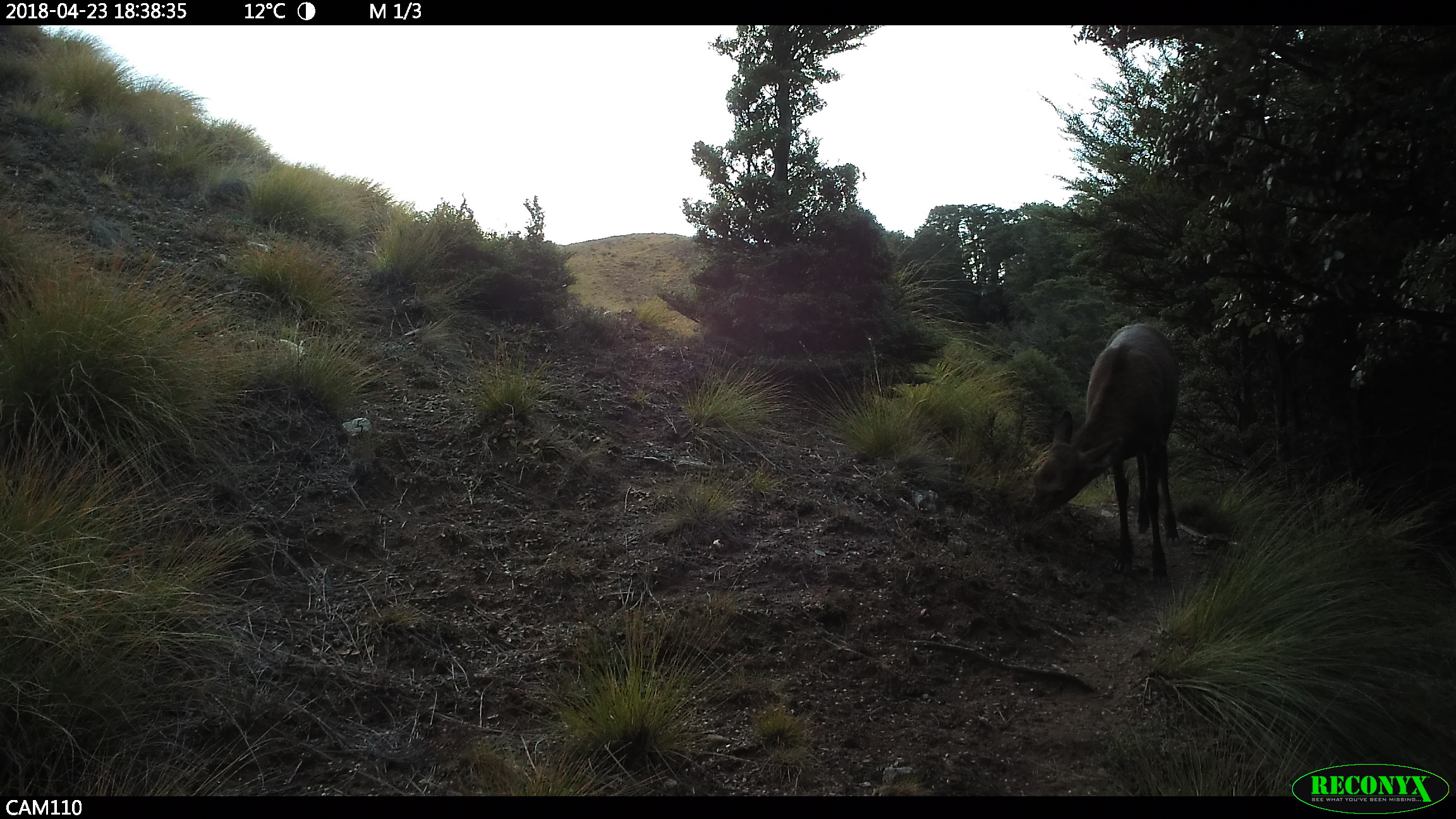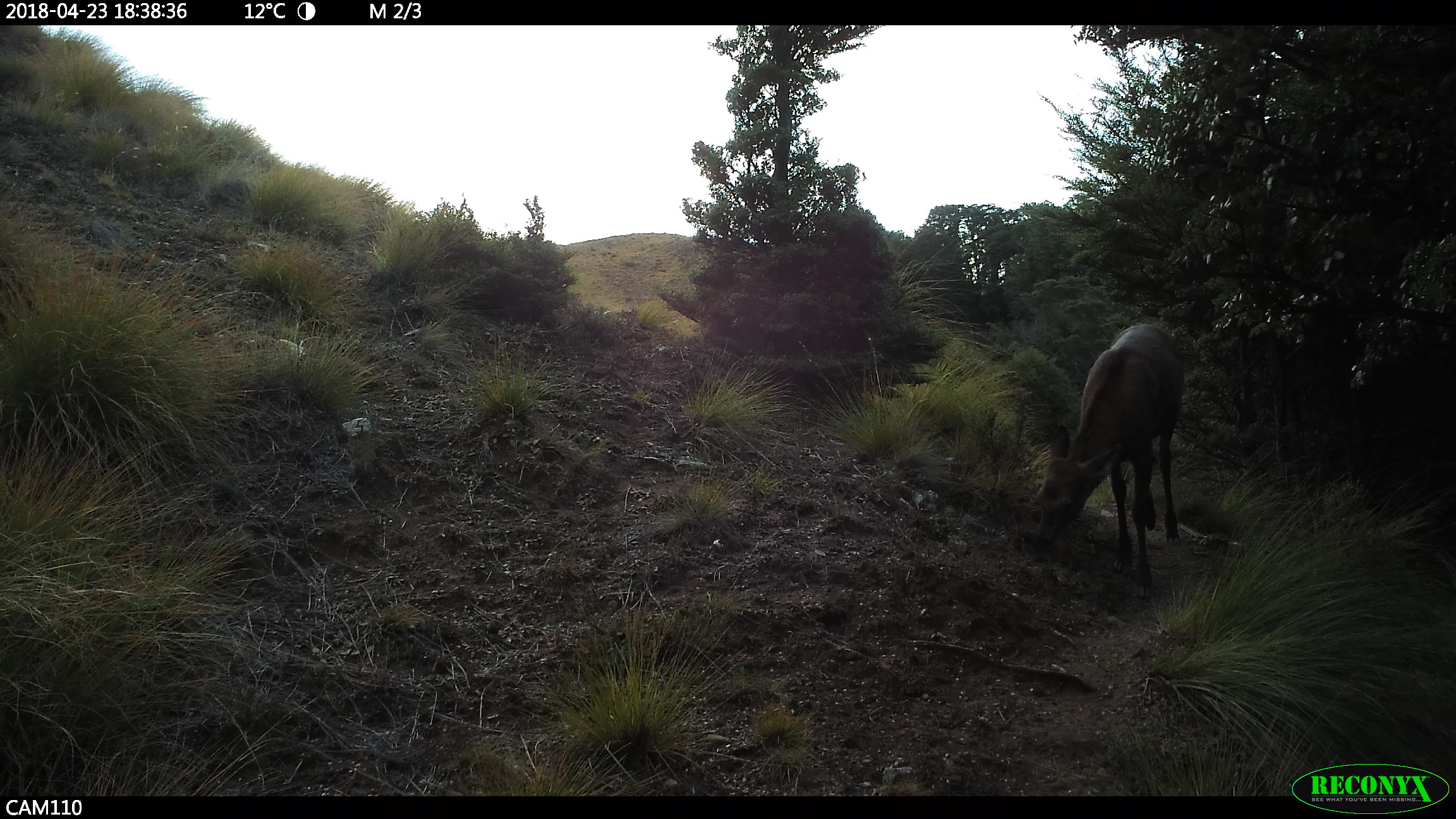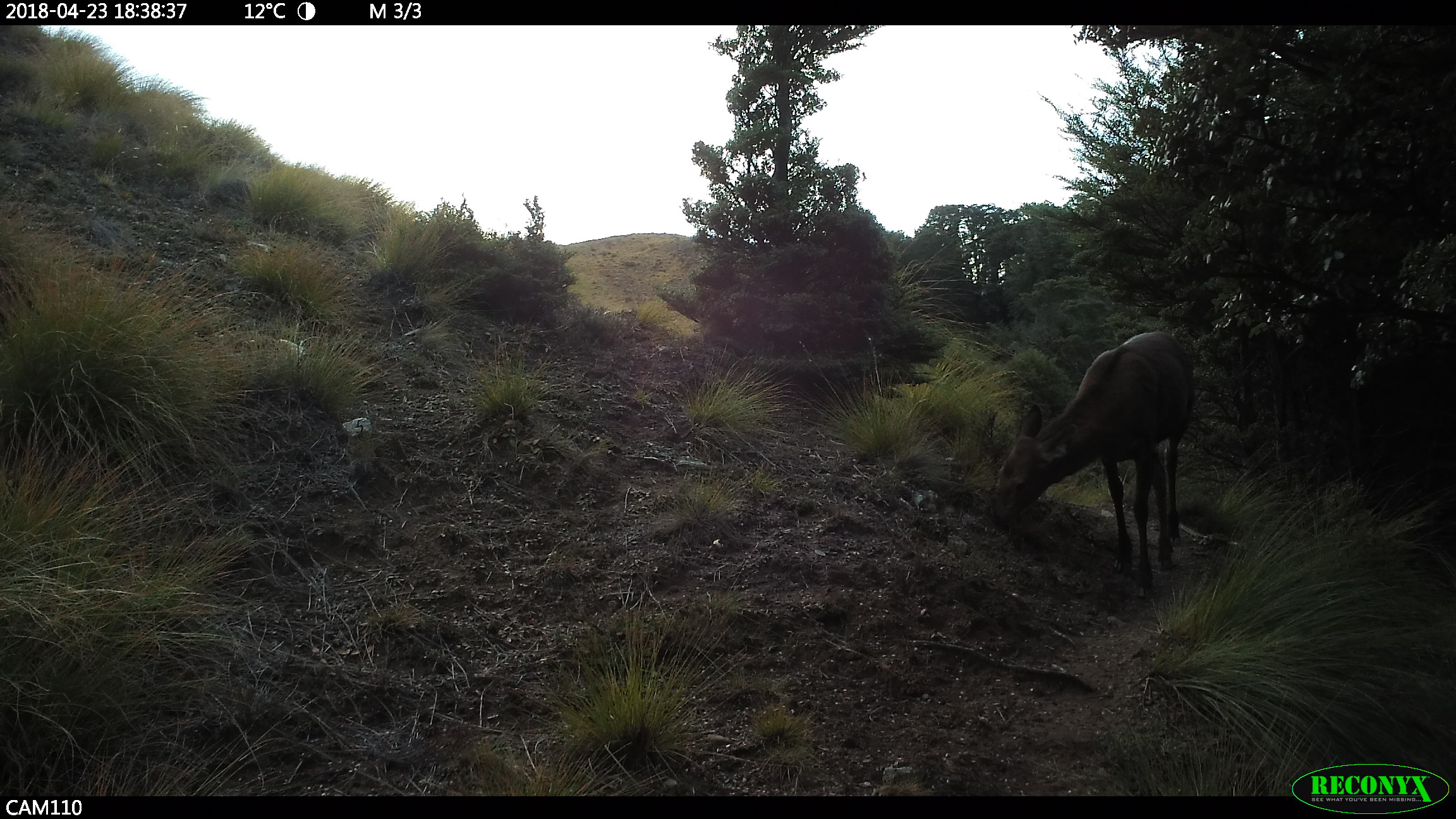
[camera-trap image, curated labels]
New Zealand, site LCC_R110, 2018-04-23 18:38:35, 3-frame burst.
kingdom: Animalia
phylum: Chordata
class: Mammalia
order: Artiodactyla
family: Cervidae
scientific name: Cervidae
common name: deer